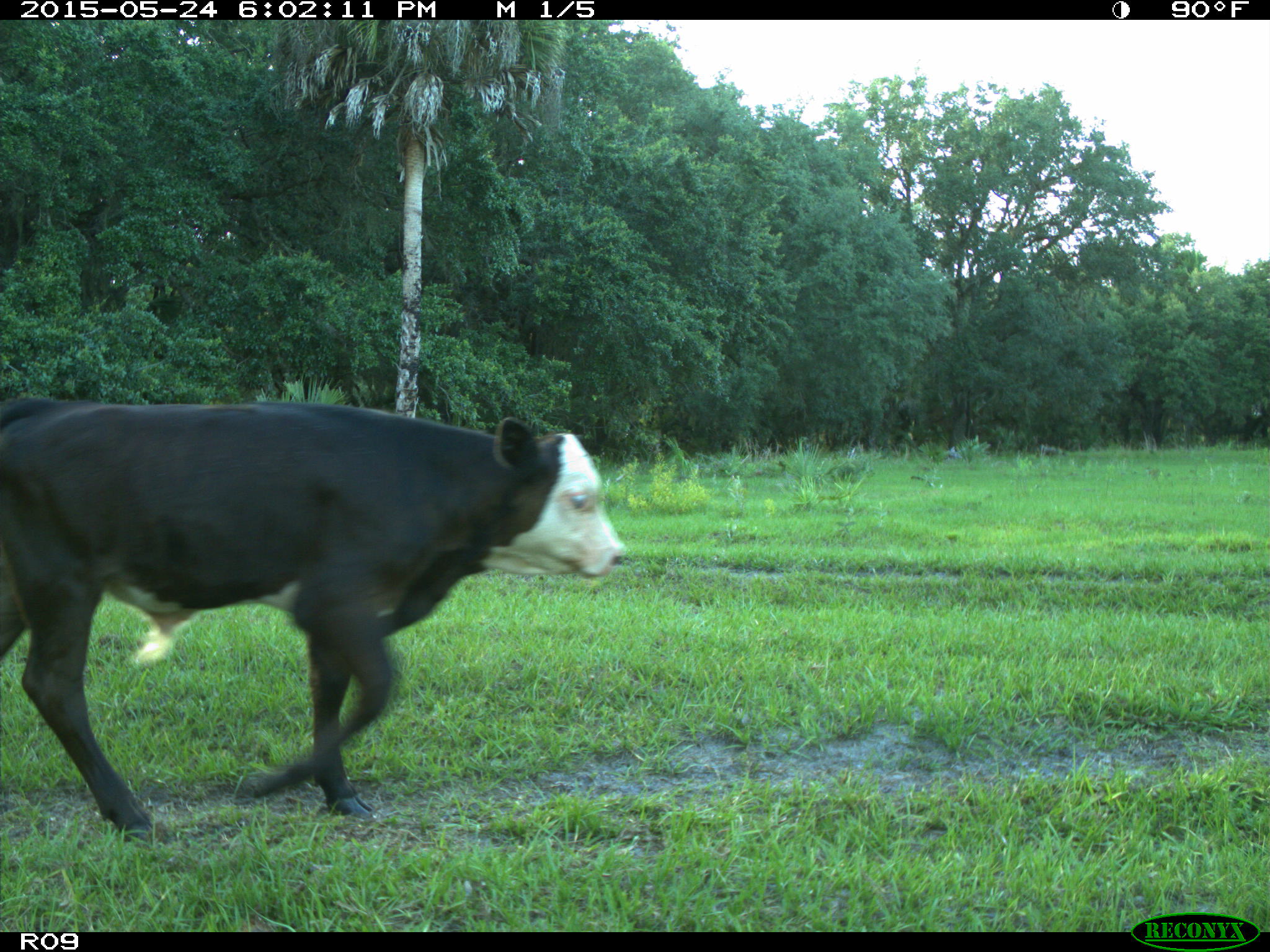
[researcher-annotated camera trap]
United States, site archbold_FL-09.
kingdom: Animalia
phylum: Chordata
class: Mammalia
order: Artiodactyla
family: Bovidae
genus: Bos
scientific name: Bos taurus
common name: domestic cow